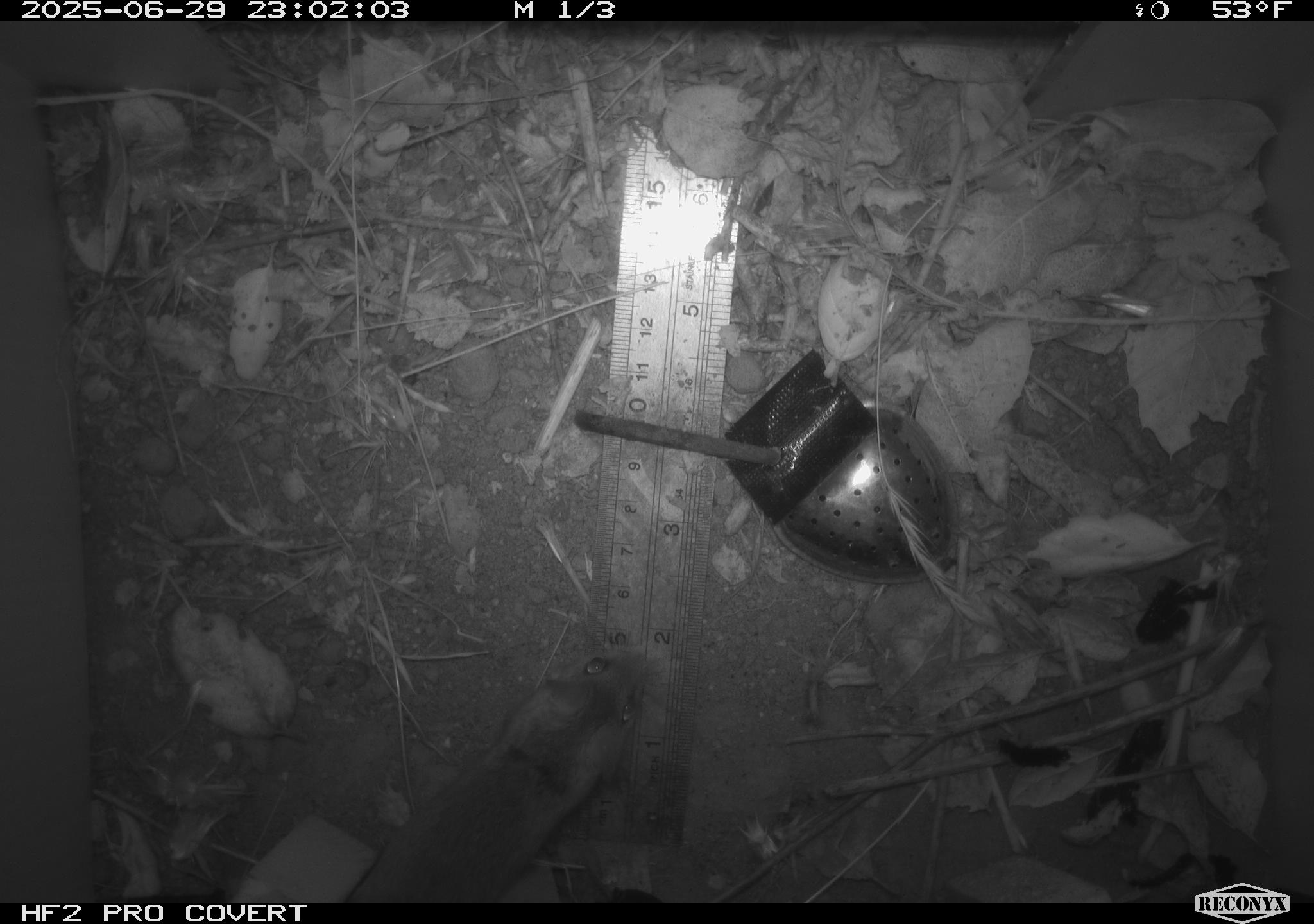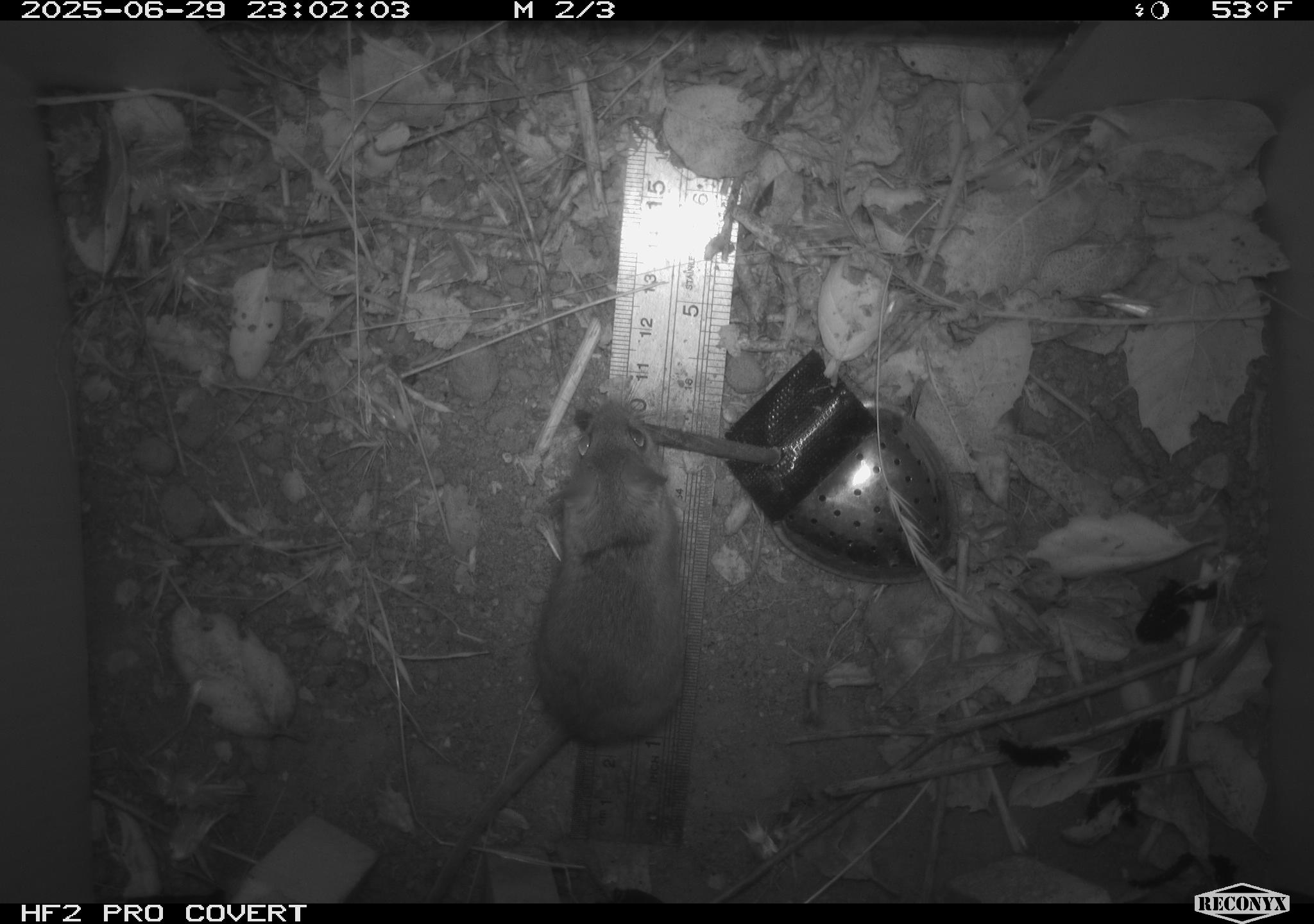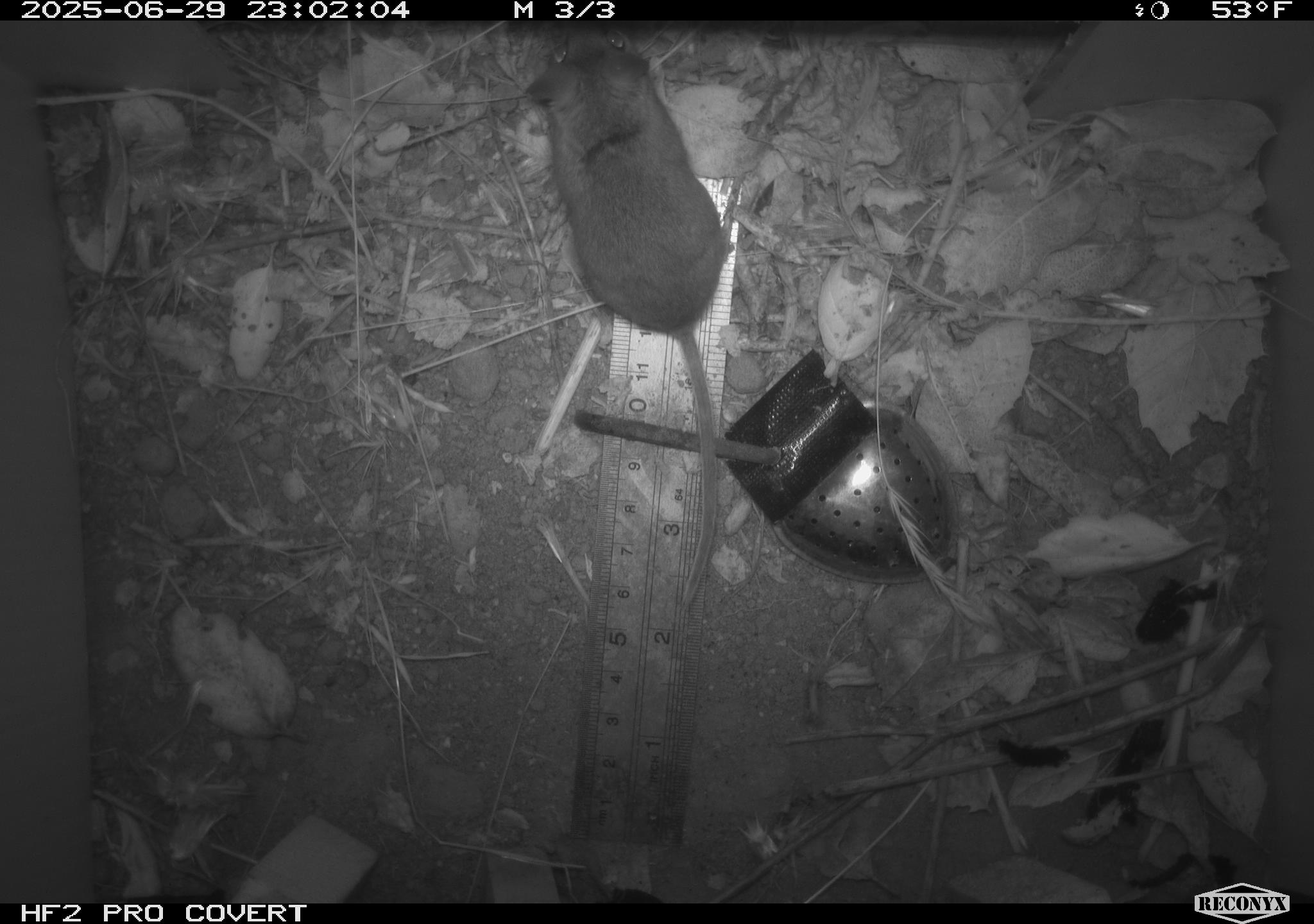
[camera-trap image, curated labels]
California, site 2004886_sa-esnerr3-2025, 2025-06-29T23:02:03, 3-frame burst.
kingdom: Animalia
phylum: Chordata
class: Mammalia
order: Rodentia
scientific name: Rodentia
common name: rodent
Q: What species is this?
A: Rodent (Rodentia).